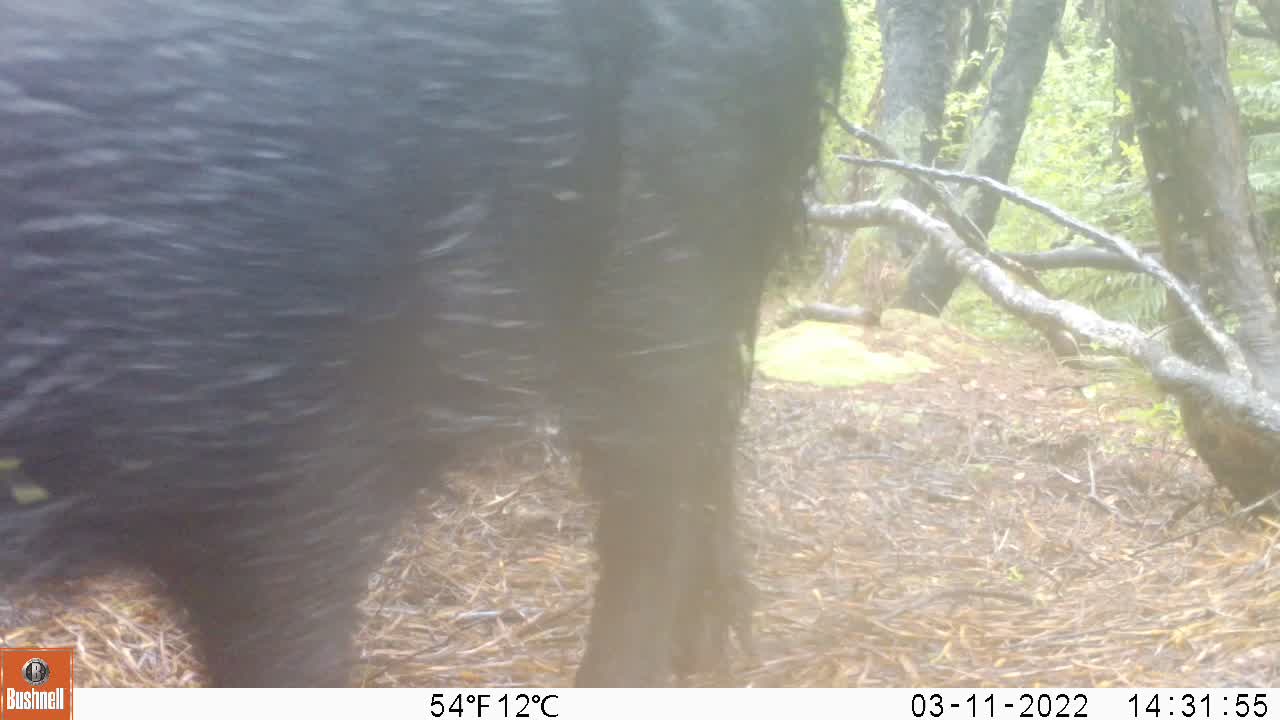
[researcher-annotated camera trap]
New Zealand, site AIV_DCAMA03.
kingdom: Animalia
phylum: Chordata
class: Mammalia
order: Artiodactyla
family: Suidae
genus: Sus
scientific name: Sus scrofa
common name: pig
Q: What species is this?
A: Pig (Sus scrofa).